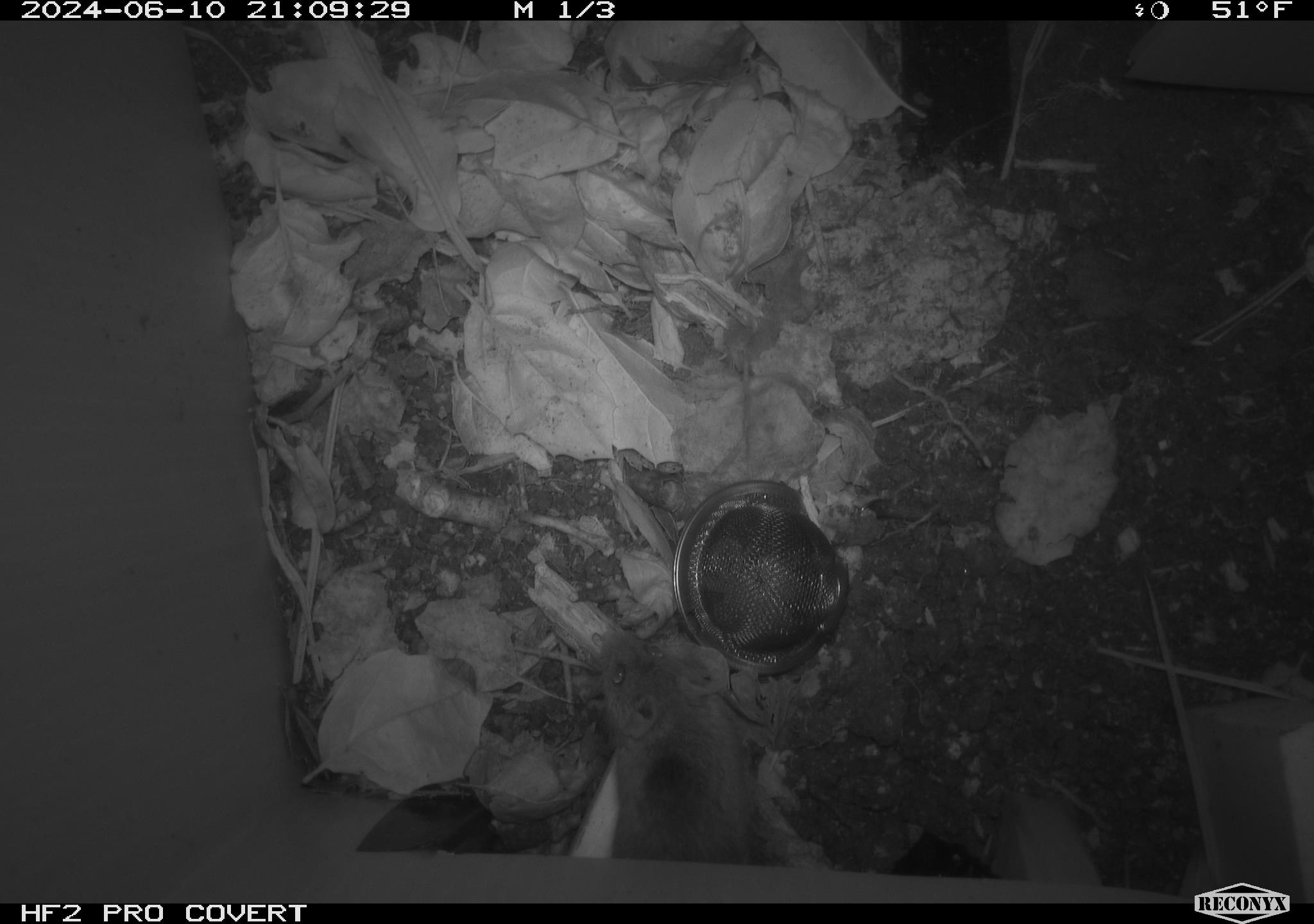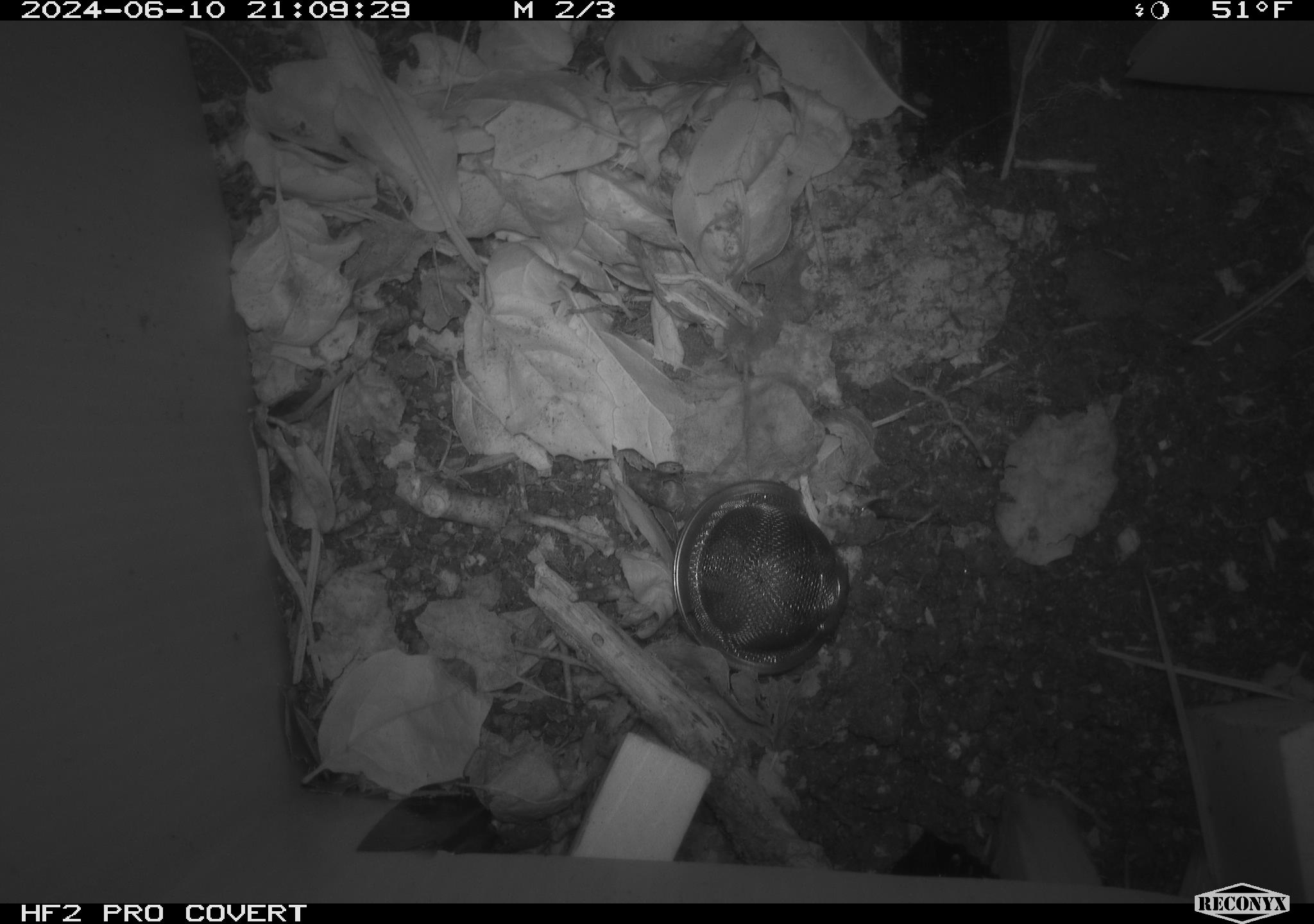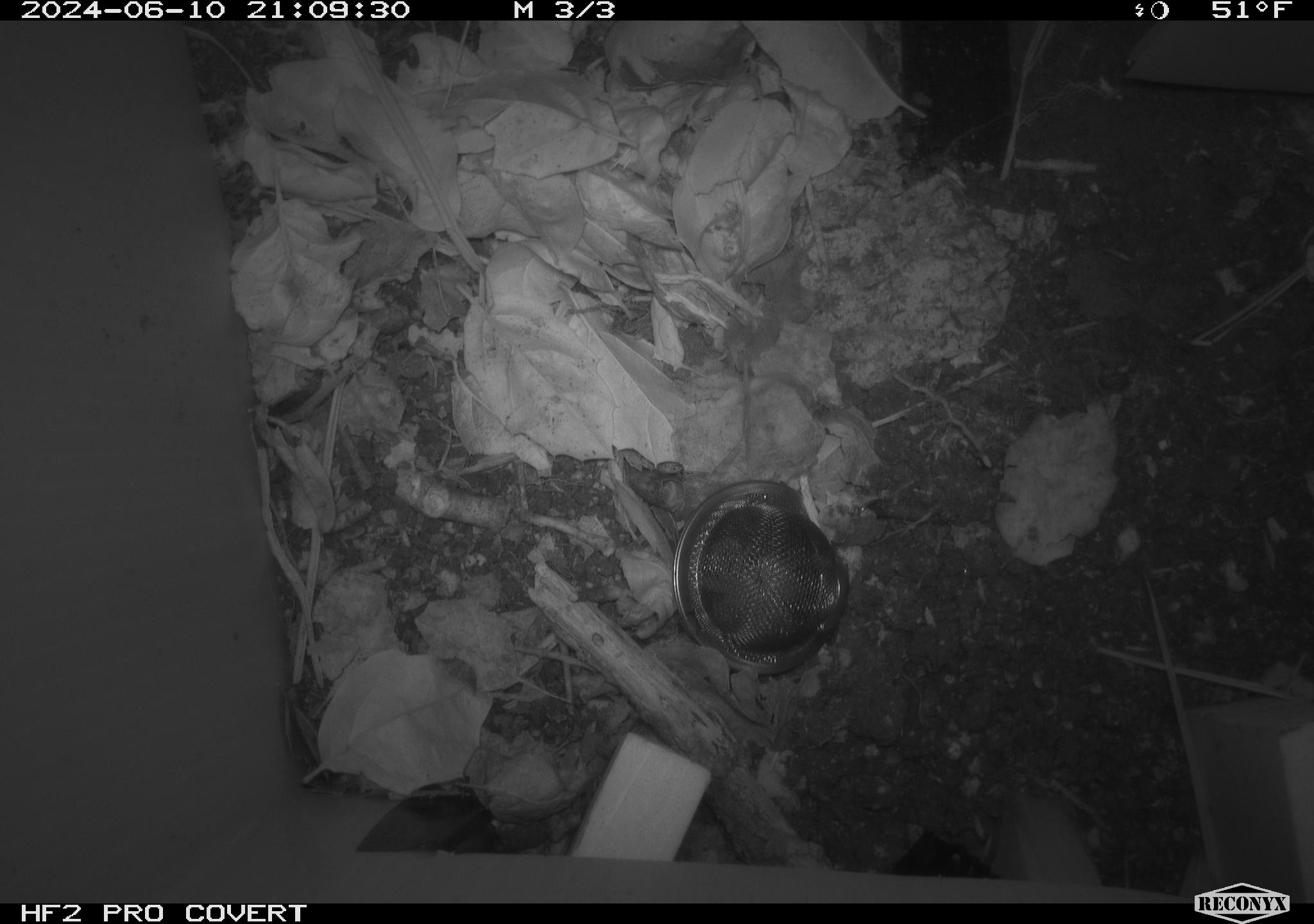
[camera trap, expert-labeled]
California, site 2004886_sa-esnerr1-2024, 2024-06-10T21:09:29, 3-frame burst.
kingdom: Animalia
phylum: Chordata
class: Mammalia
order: Rodentia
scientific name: Rodentia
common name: rodent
Rodent (Rodentia).